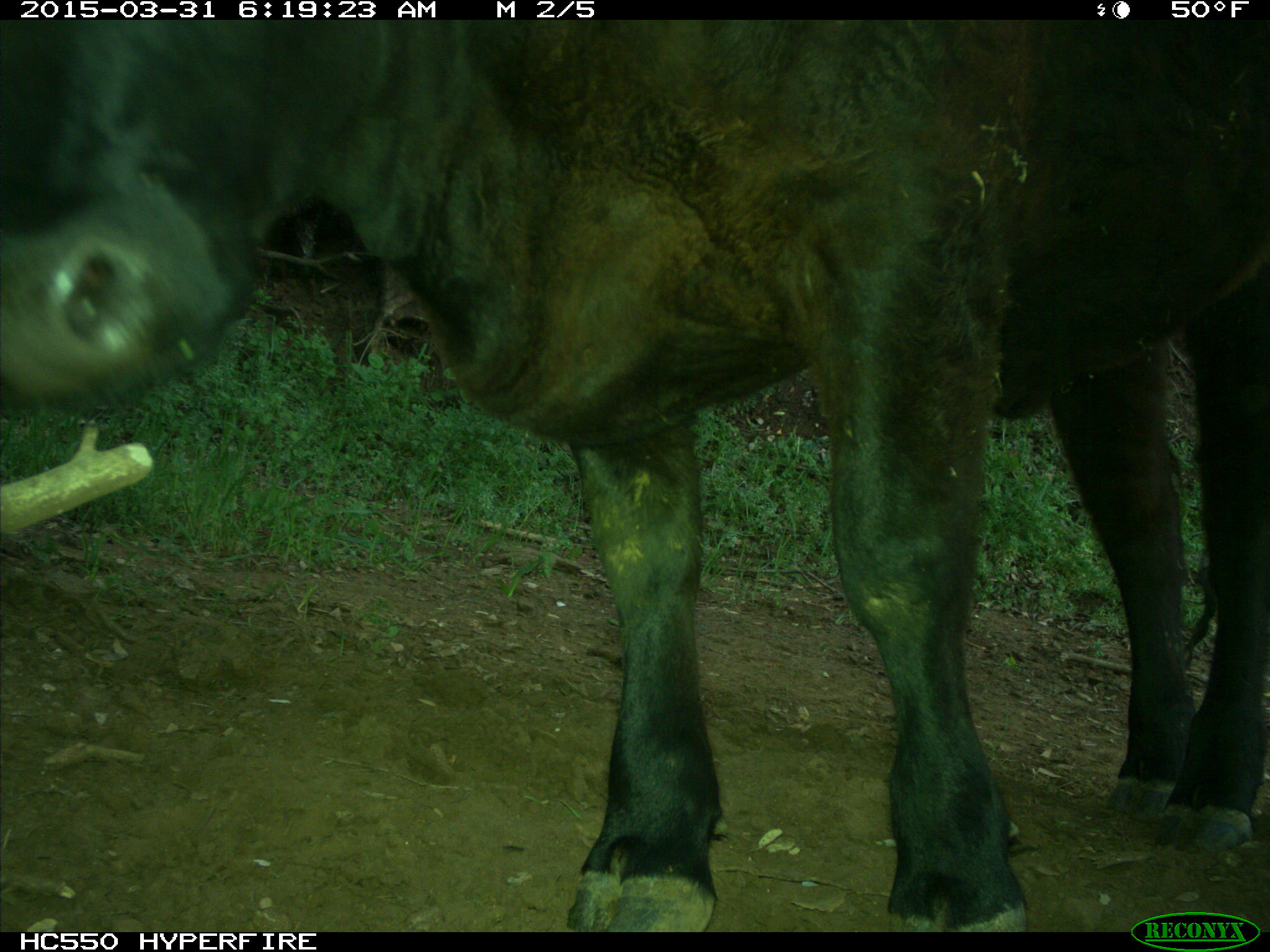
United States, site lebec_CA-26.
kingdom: Animalia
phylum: Chordata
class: Mammalia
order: Artiodactyla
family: Bovidae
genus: Bos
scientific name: Bos taurus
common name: domestic cow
Bos taurus (domestic cow).